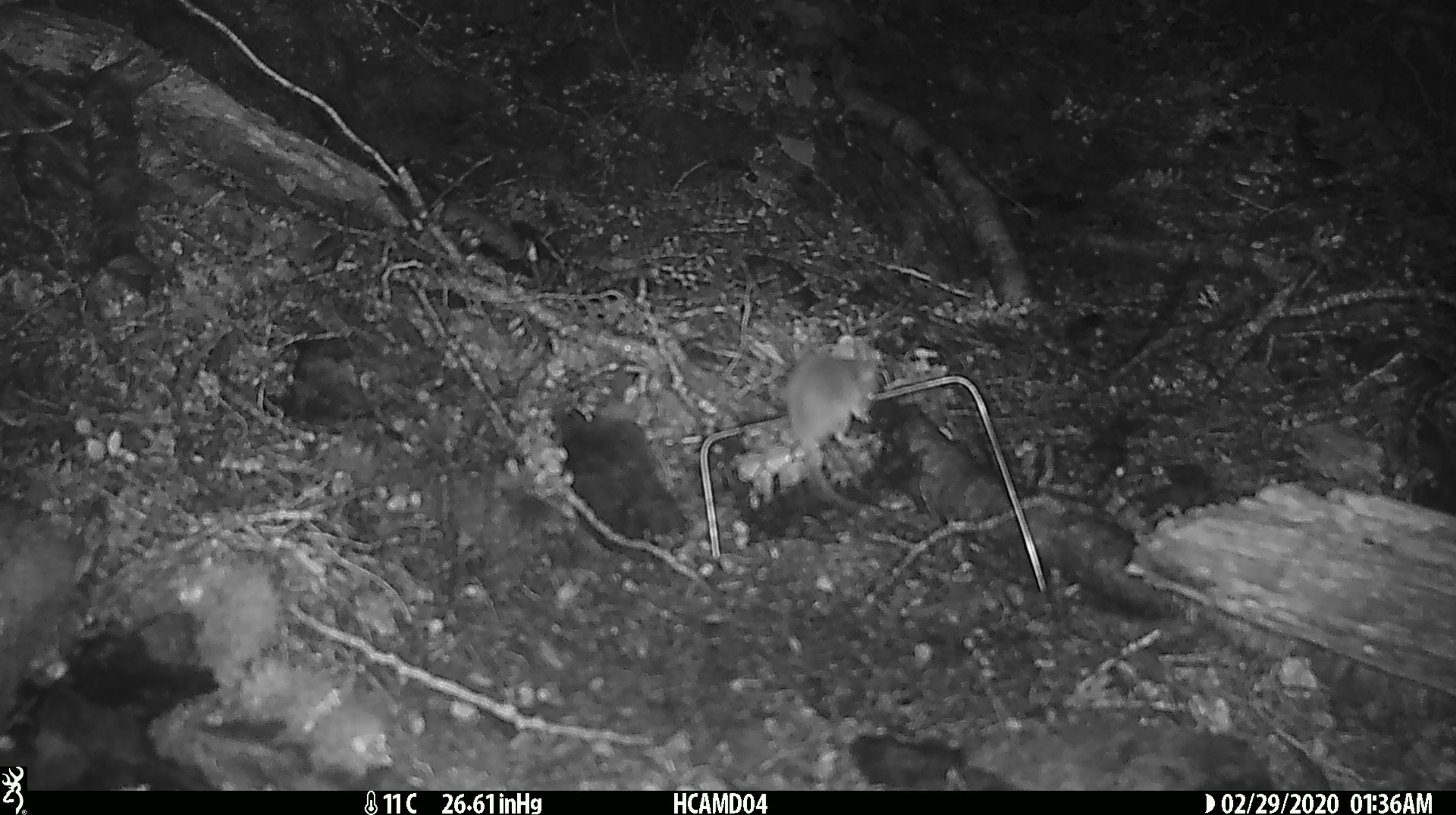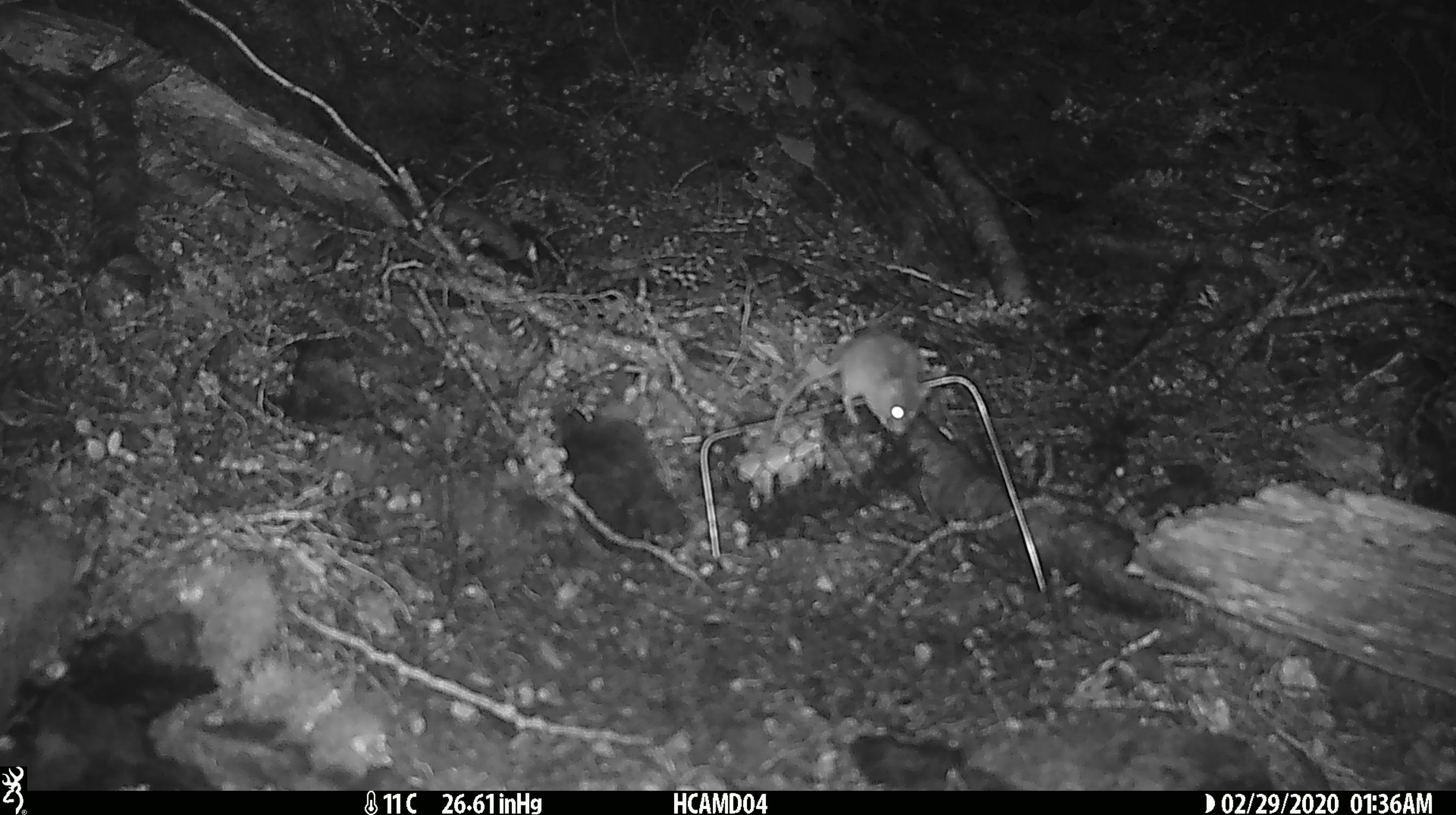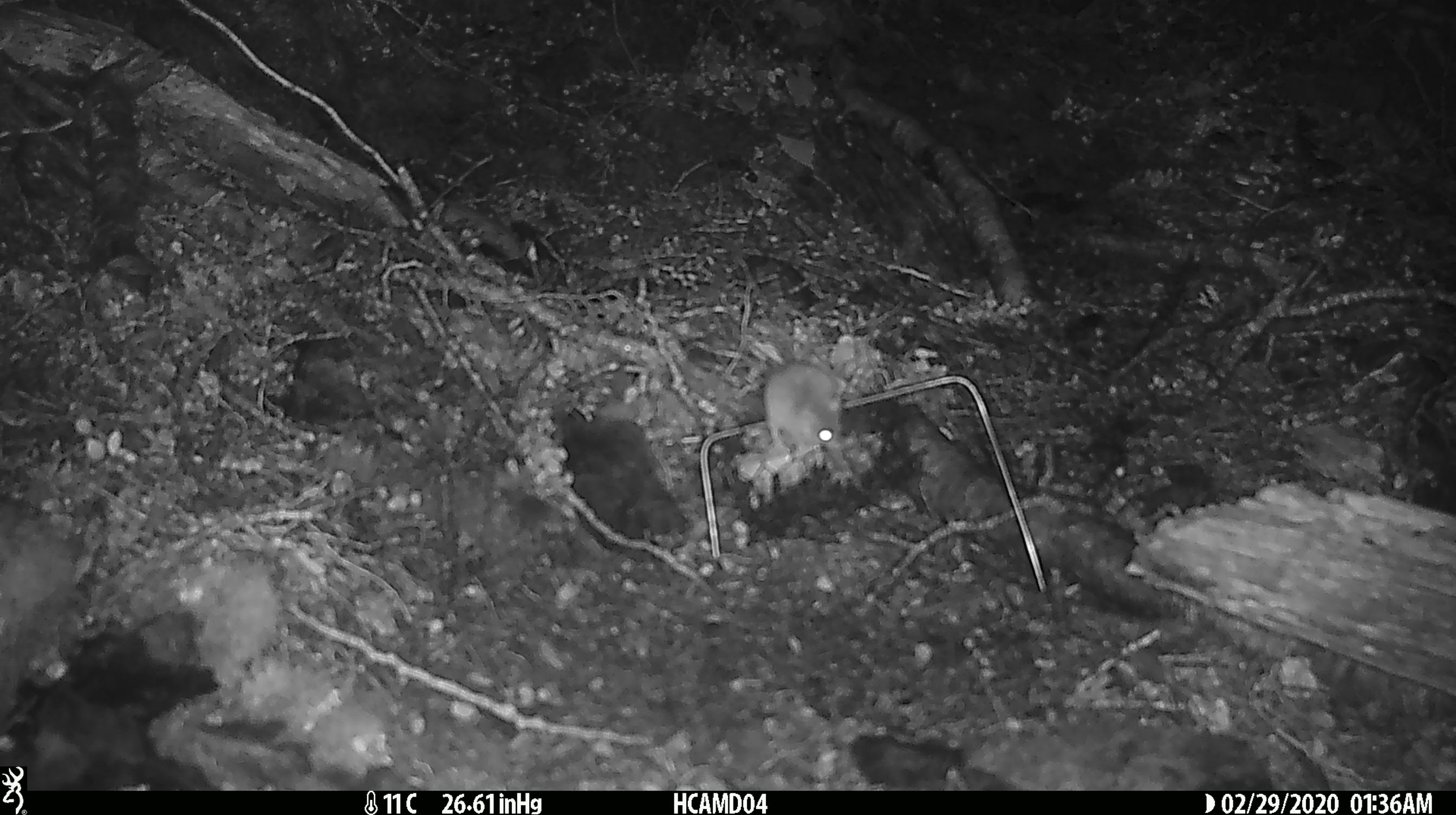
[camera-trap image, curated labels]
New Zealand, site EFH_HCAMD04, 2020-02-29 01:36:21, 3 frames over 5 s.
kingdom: Animalia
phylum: Chordata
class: Mammalia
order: Rodentia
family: Muridae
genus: Mus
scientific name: Mus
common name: mouse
Mouse (Mus).